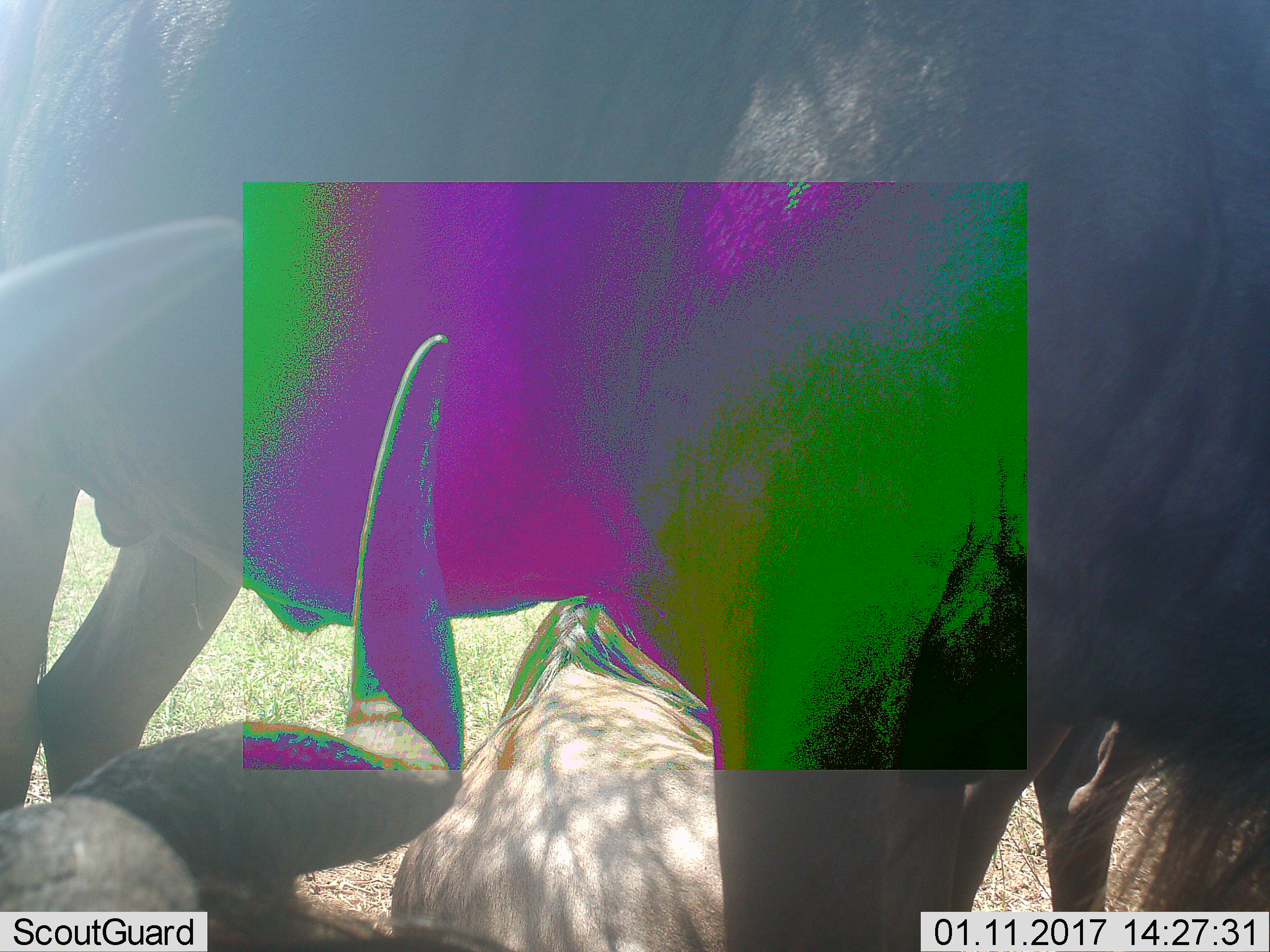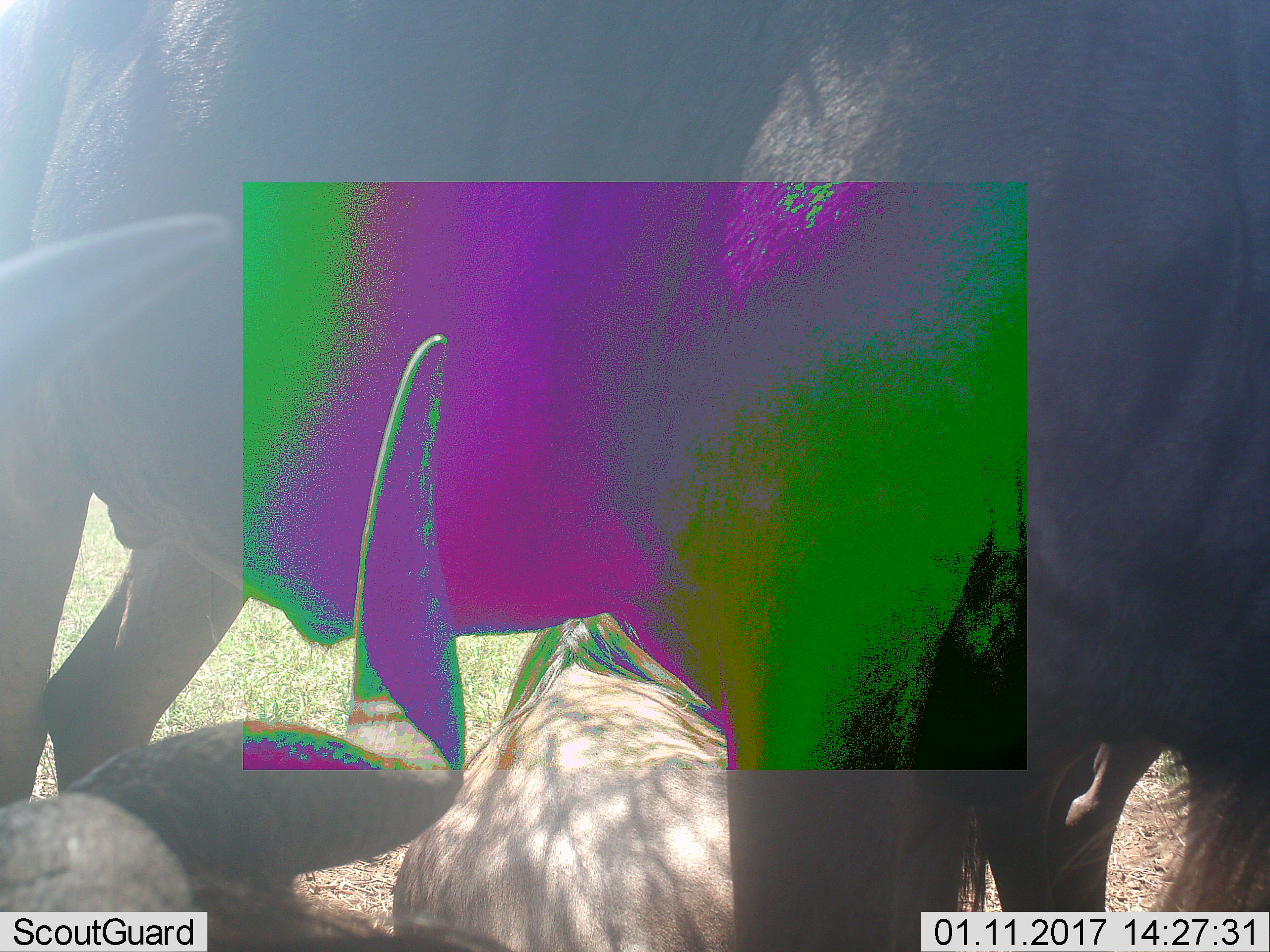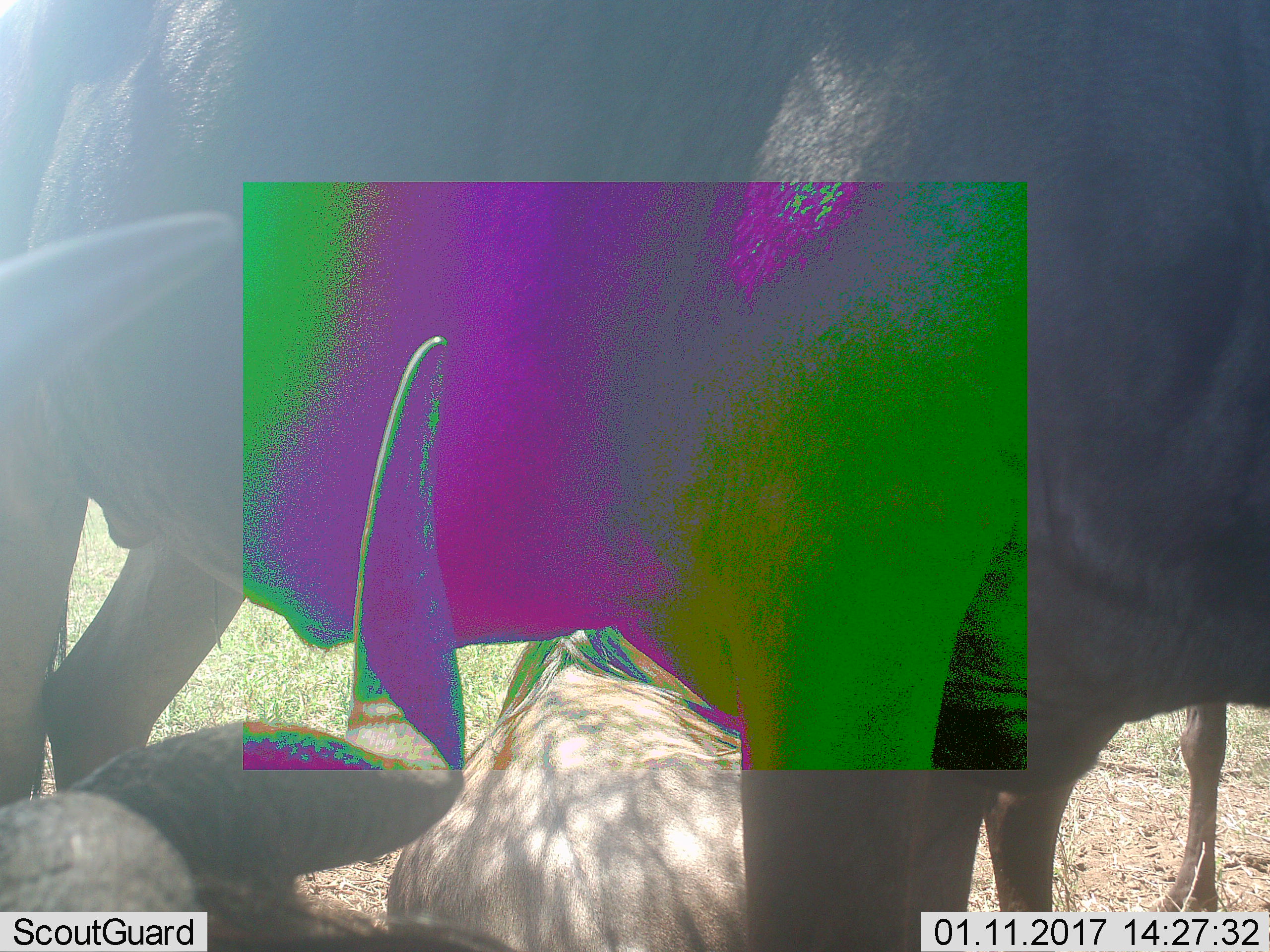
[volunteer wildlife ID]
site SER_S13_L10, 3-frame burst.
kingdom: Animalia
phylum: Chordata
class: Mammalia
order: Artiodactyla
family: Bovidae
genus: Connochaetes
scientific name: Connochaetes taurinus taurinus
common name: blue wildebeest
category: wildebeestblue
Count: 3.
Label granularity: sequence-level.